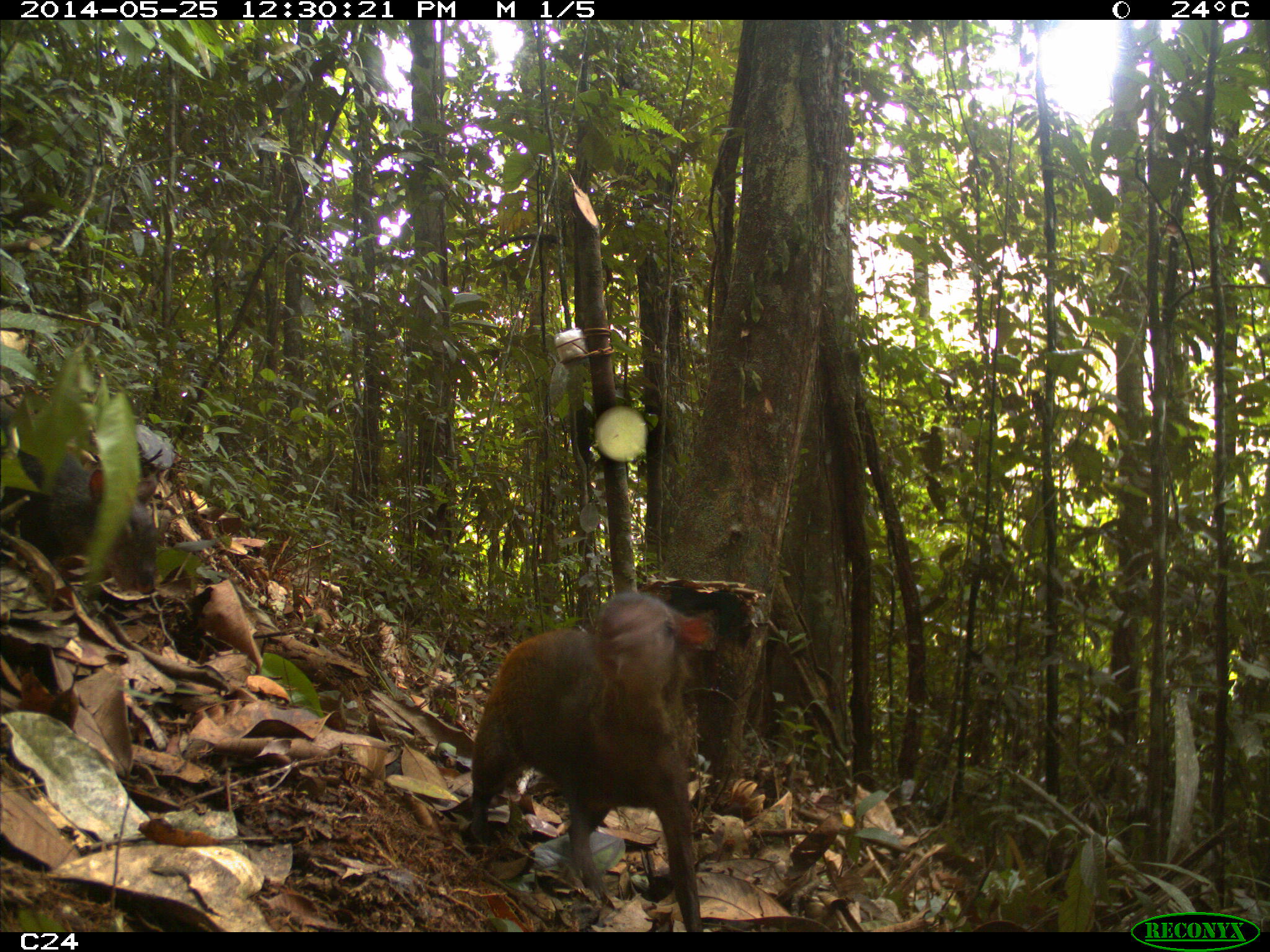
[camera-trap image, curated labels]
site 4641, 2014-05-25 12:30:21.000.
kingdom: Animalia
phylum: Chordata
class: Mammalia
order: Rodentia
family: Dasyproctidae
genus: Dasyprocta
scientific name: Dasyprocta leporina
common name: red-rumped agouti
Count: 3.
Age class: adult.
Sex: female.